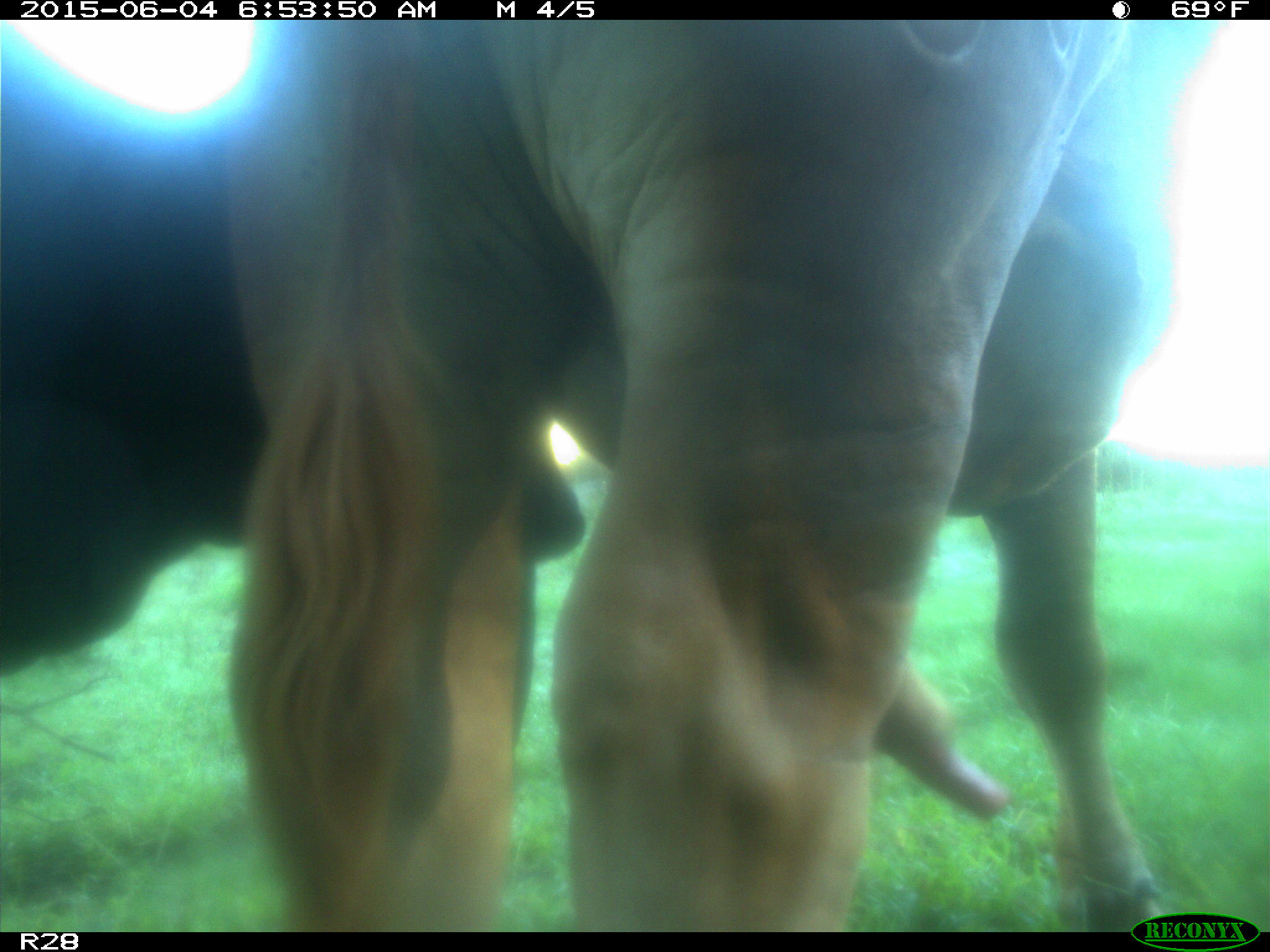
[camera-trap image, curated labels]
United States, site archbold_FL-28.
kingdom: Animalia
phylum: Chordata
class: Mammalia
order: Artiodactyla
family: Bovidae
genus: Bos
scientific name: Bos taurus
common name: domestic cow